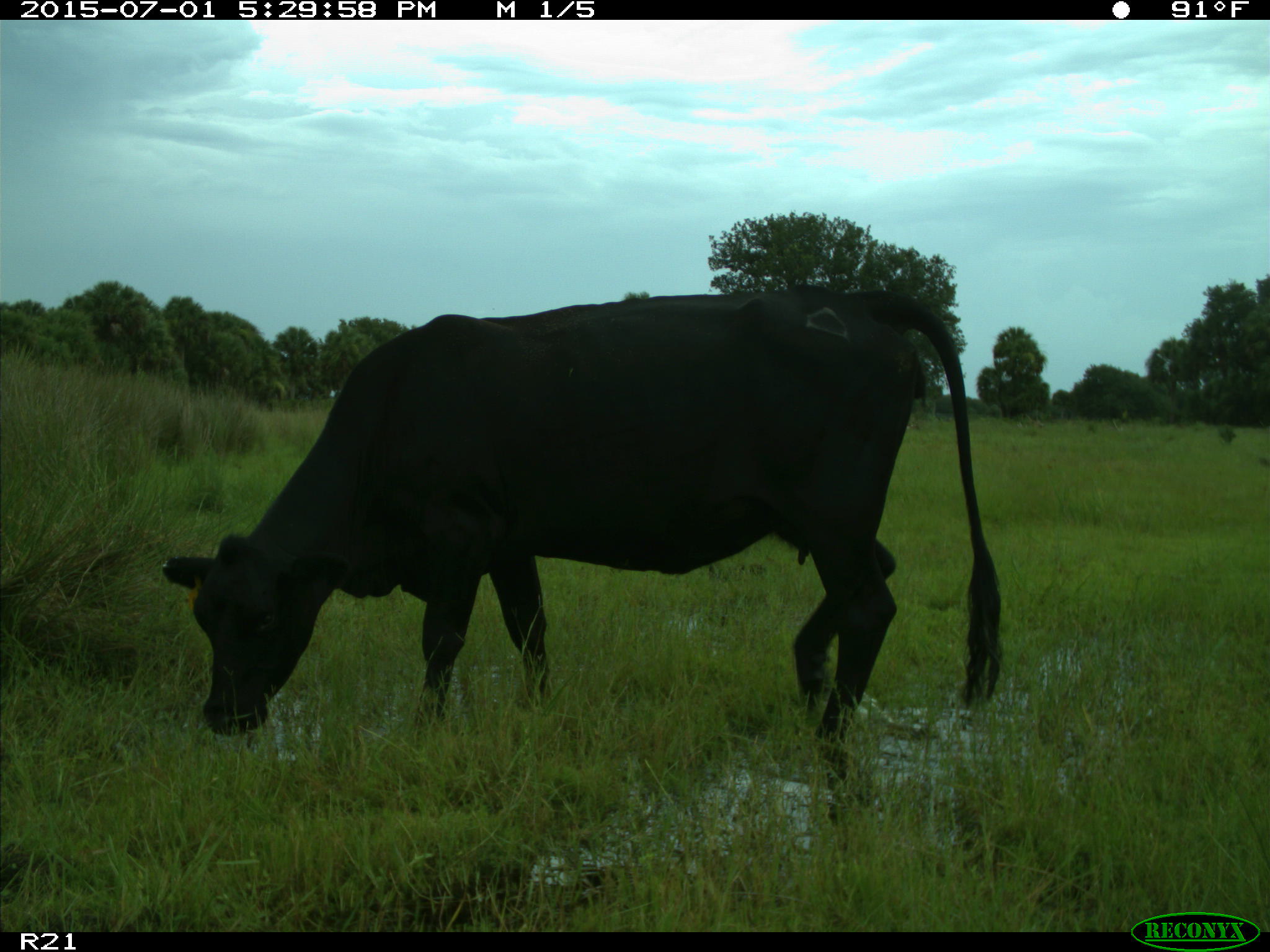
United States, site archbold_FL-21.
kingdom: Animalia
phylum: Chordata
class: Mammalia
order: Artiodactyla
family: Bovidae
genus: Bos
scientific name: Bos taurus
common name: domestic cow